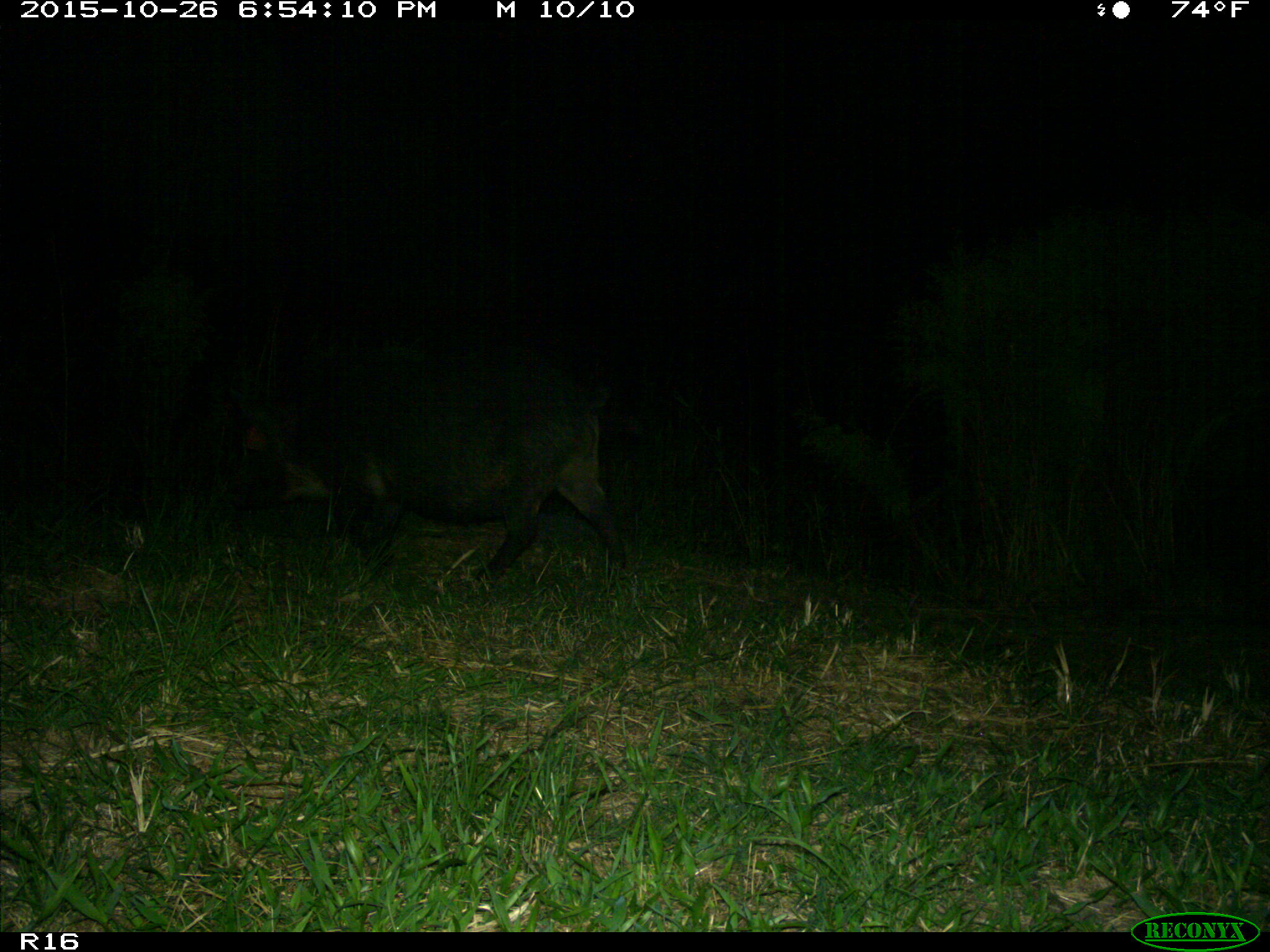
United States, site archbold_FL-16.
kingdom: Animalia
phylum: Chordata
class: Mammalia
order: Artiodactyla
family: Suidae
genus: Sus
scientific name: Sus scrofa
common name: wild boar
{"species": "Sus scrofa (wild boar)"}